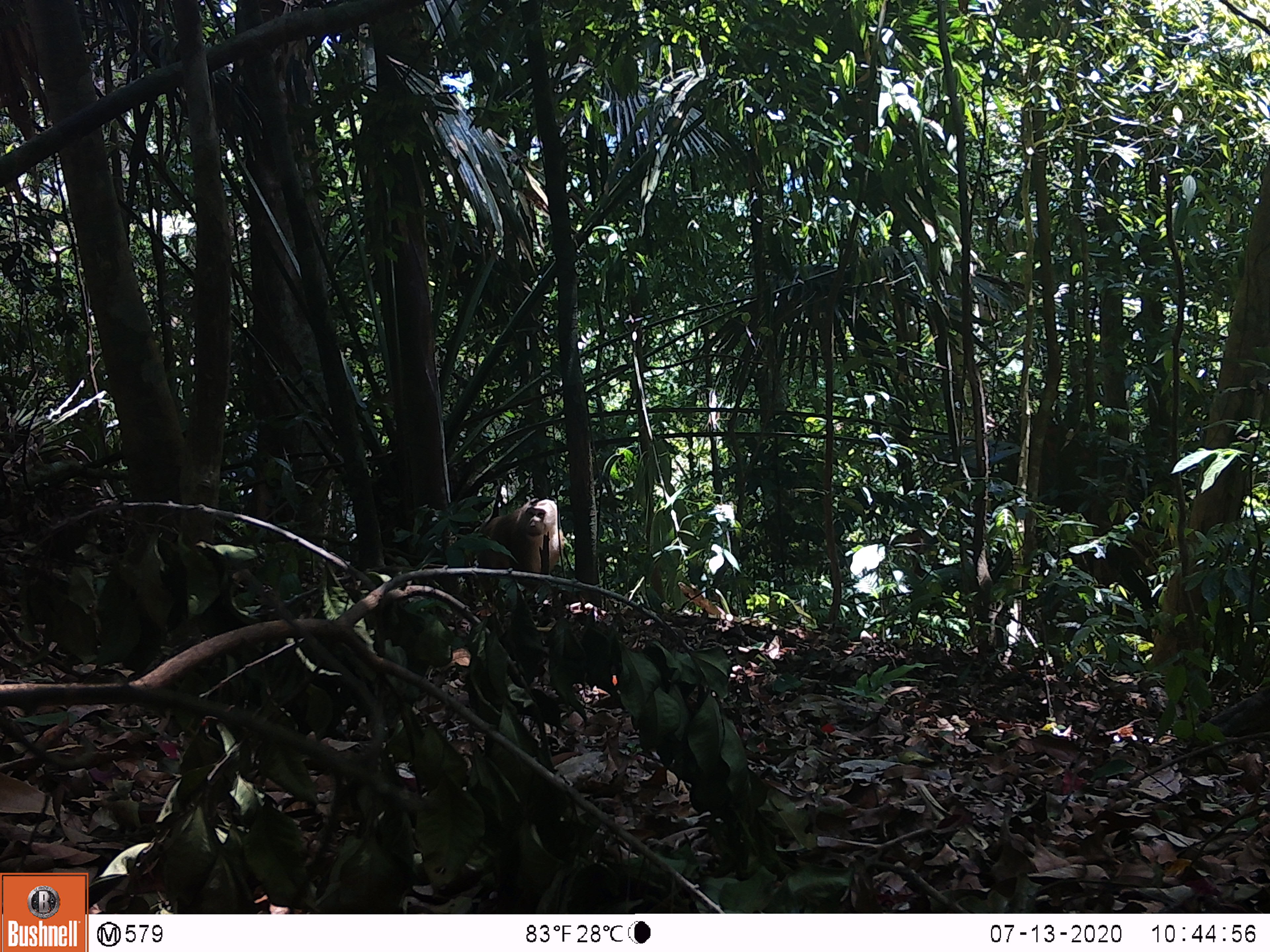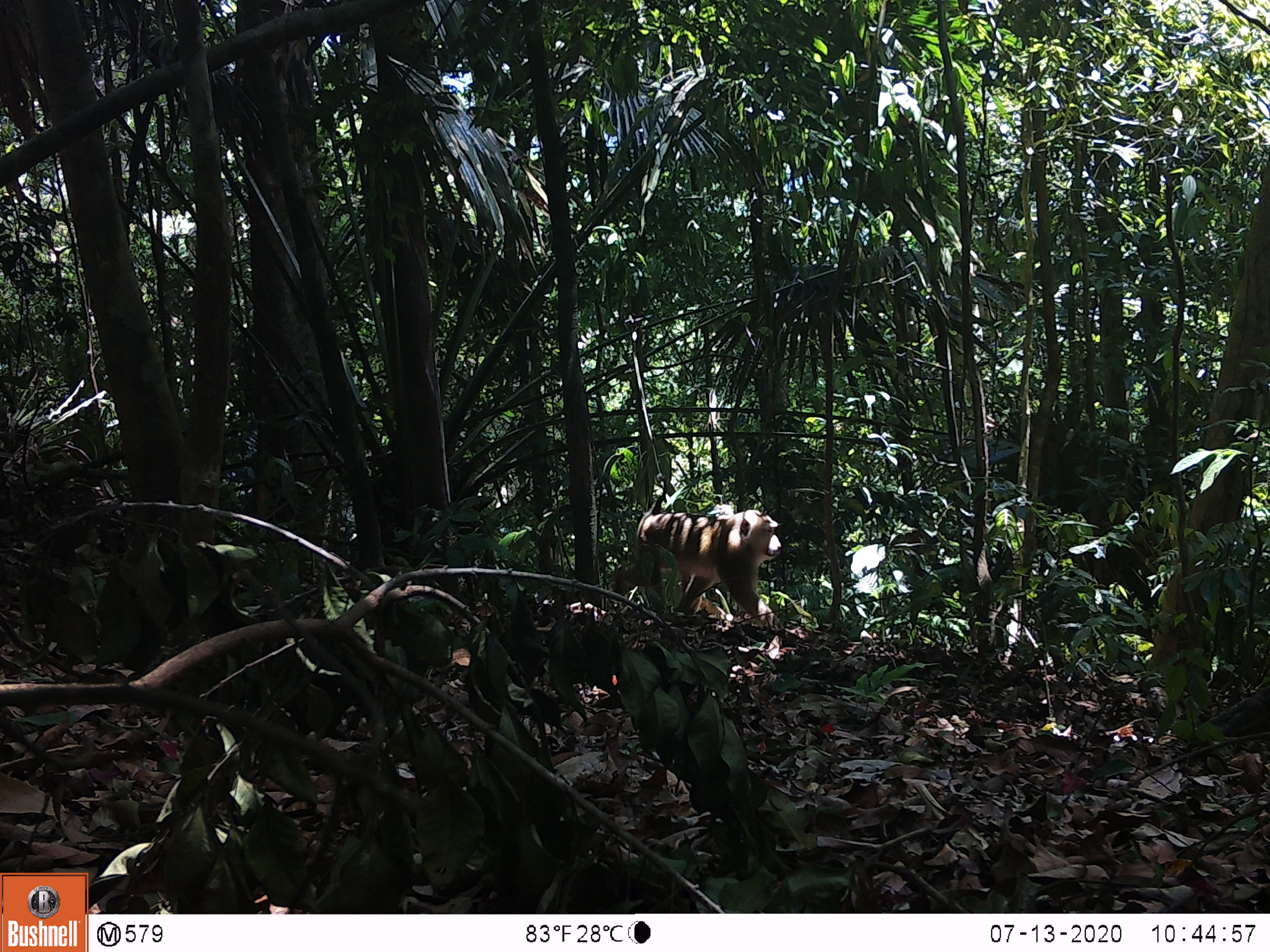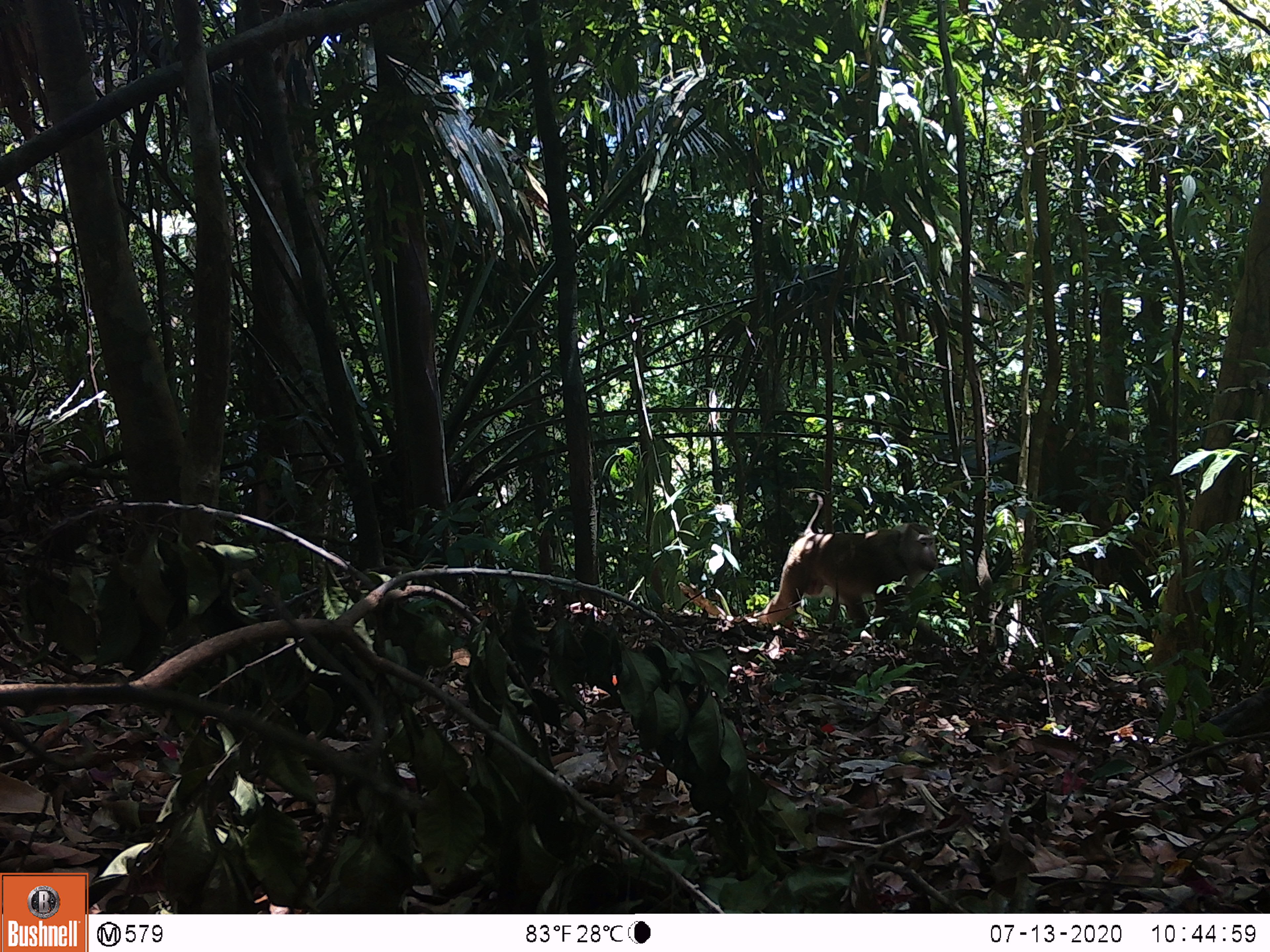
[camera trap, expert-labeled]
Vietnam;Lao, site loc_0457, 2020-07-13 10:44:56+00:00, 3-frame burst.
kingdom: Animalia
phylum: Chordata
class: Mammalia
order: Primates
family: Cercopithecidae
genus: Macaca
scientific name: Macaca nemestrina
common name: pig-tailed macaque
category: pig tailed macaque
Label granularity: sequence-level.